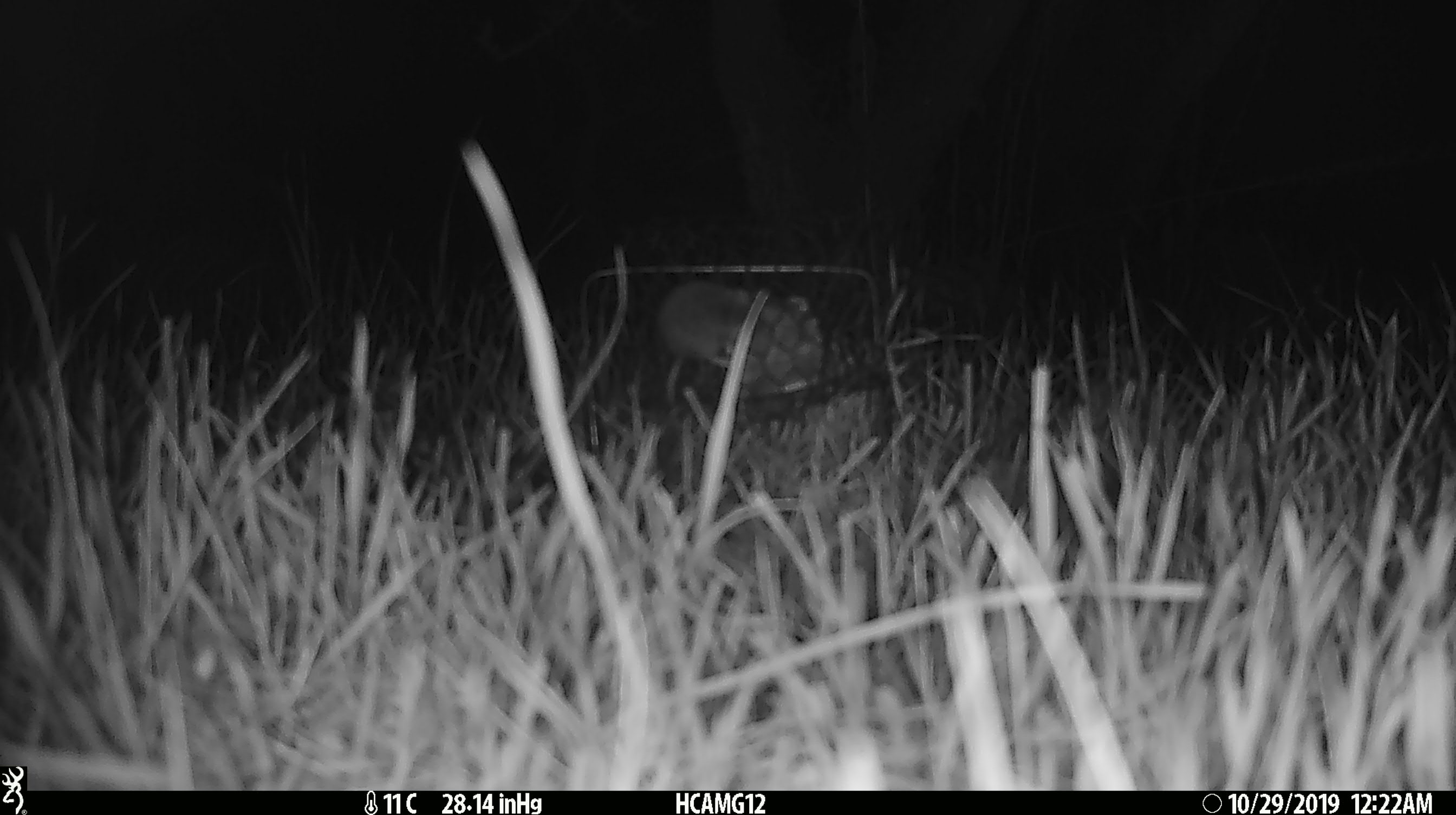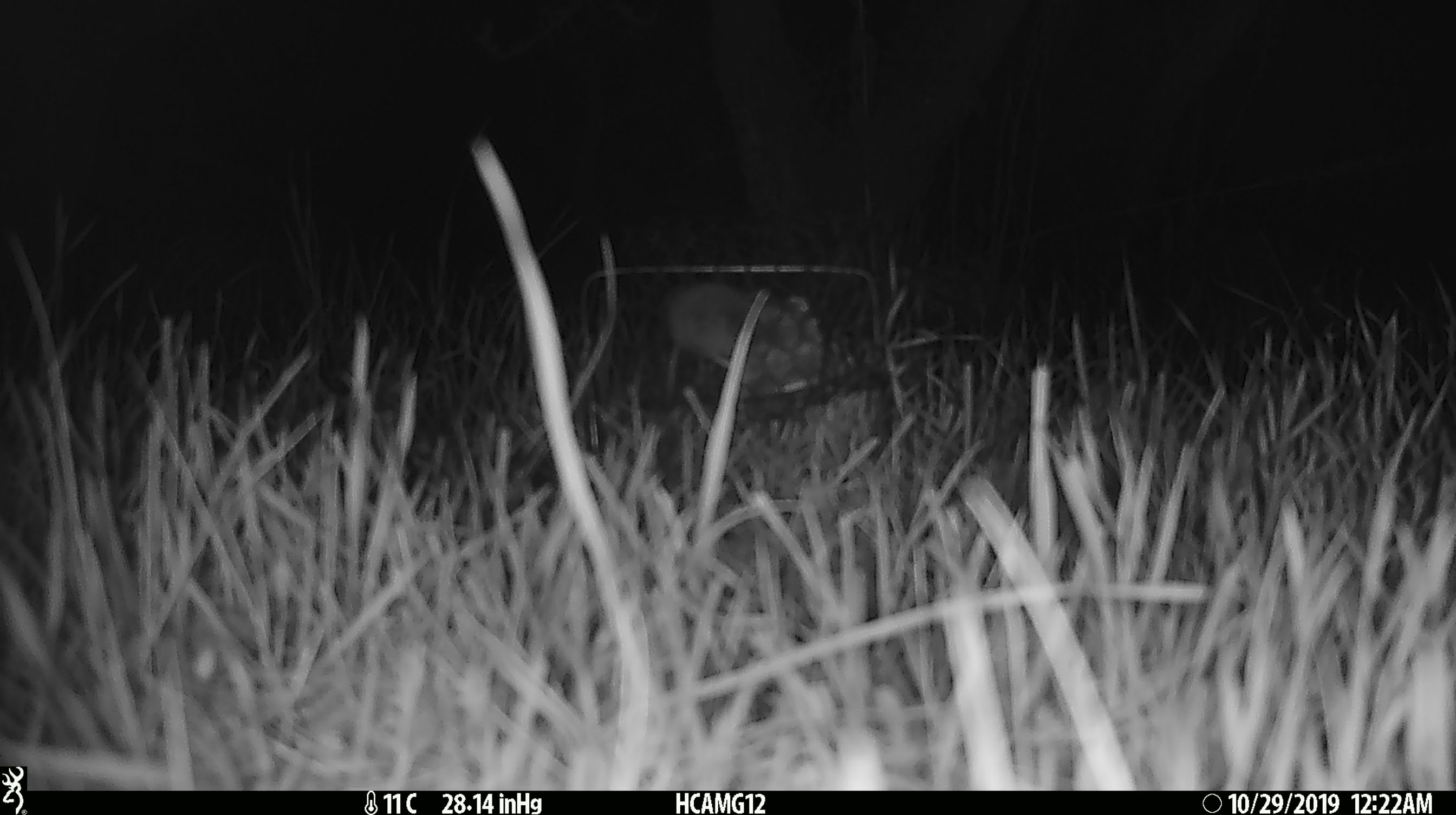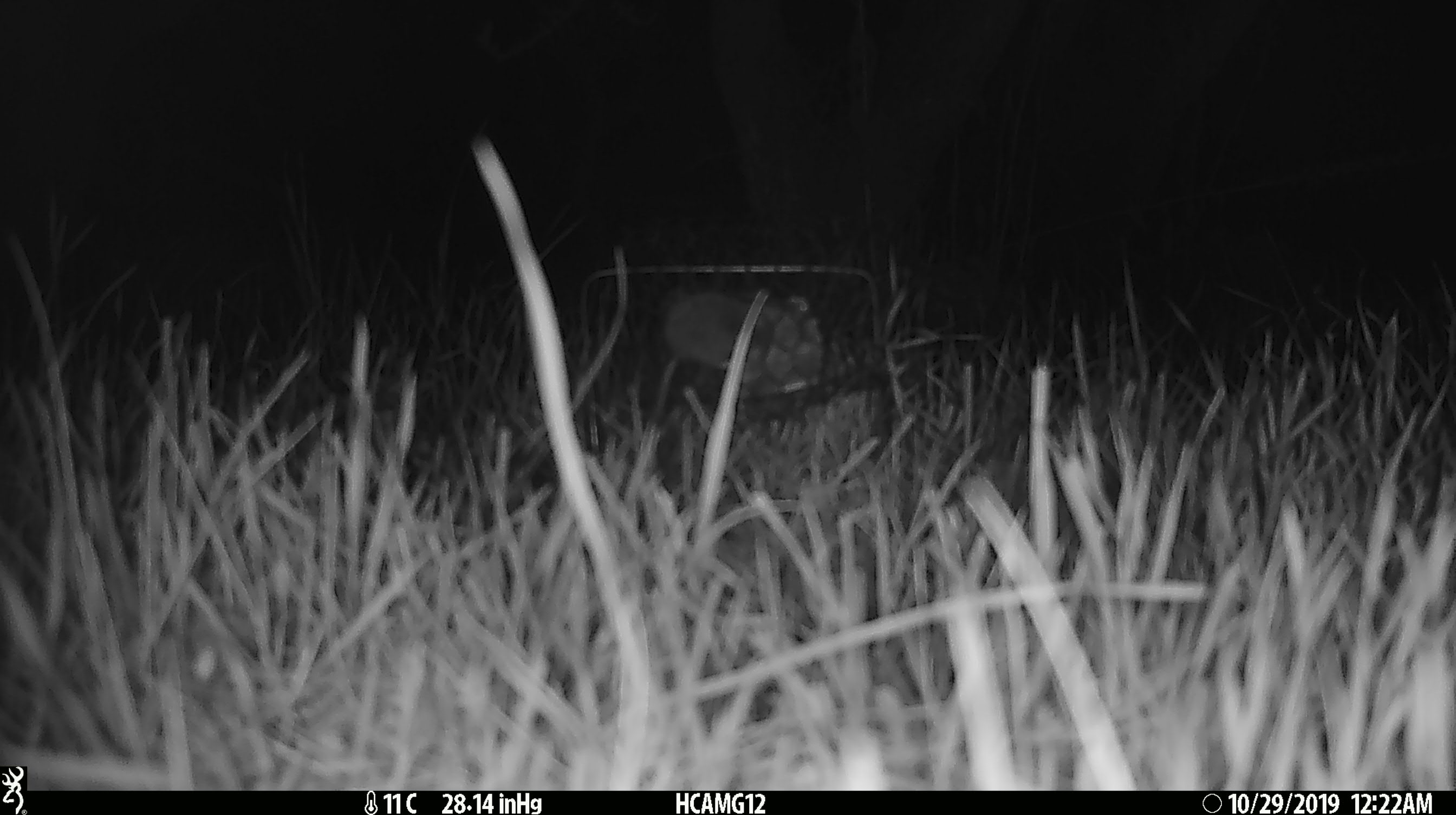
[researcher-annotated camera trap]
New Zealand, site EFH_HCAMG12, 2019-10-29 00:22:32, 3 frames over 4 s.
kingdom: Animalia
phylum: Chordata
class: Mammalia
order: Rodentia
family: Muridae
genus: Mus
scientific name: Mus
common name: mouse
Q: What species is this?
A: Mouse (Mus).